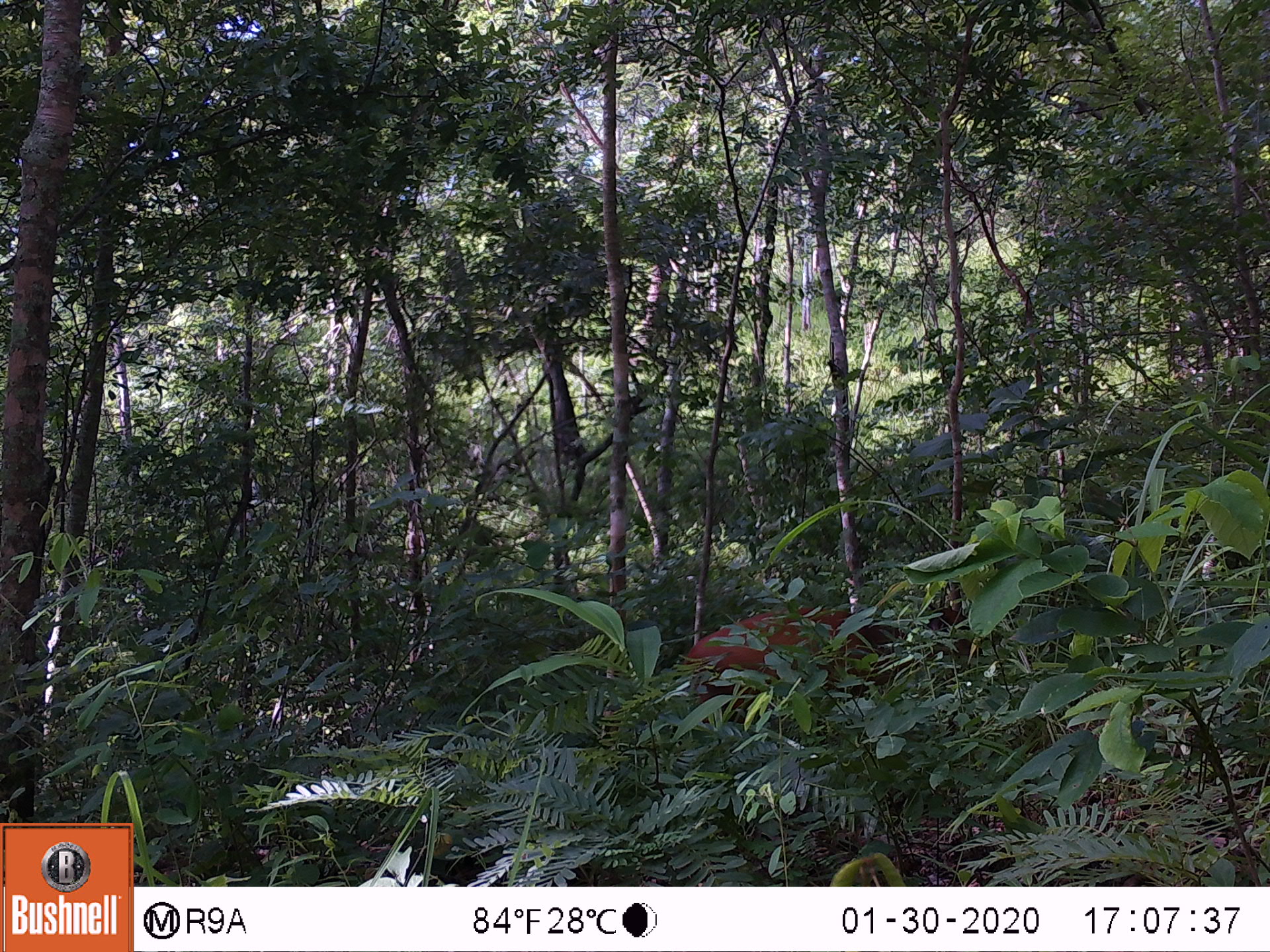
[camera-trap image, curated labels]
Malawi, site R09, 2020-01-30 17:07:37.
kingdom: Animalia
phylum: Chordata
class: Mammalia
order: Artiodactyla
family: Bovidae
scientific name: Antilopinae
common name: small antelope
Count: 1.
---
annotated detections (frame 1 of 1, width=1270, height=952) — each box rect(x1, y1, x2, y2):
small antelope: rect(662, 589, 995, 740)